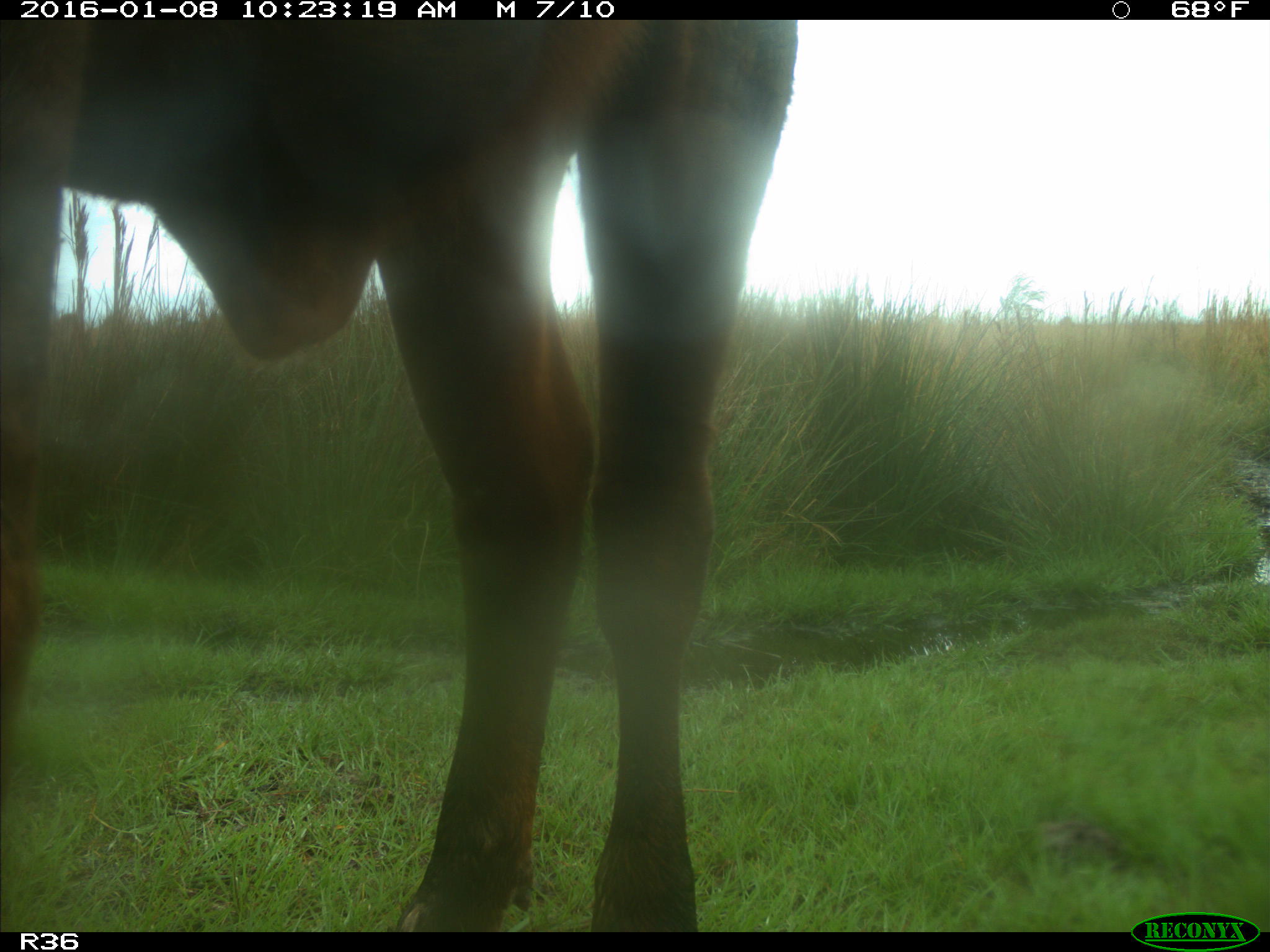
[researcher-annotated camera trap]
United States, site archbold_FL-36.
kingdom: Animalia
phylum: Chordata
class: Mammalia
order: Artiodactyla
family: Bovidae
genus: Bos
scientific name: Bos taurus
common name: domestic cow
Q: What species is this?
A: Bos taurus (domestic cow).